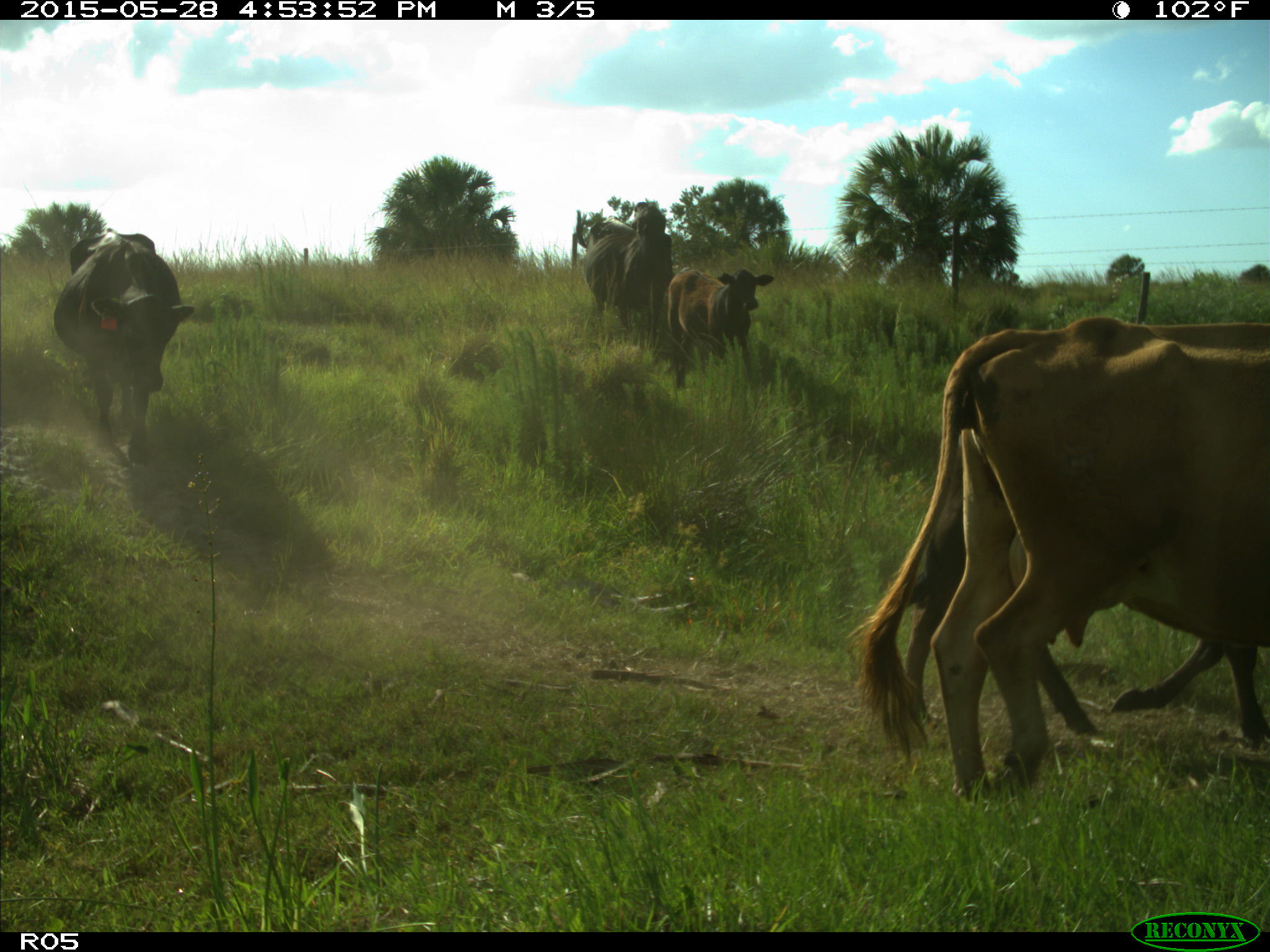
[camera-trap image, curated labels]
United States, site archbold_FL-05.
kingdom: Animalia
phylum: Chordata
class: Mammalia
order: Artiodactyla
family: Bovidae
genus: Bos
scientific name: Bos taurus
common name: domestic cow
Bos taurus (domestic cow).